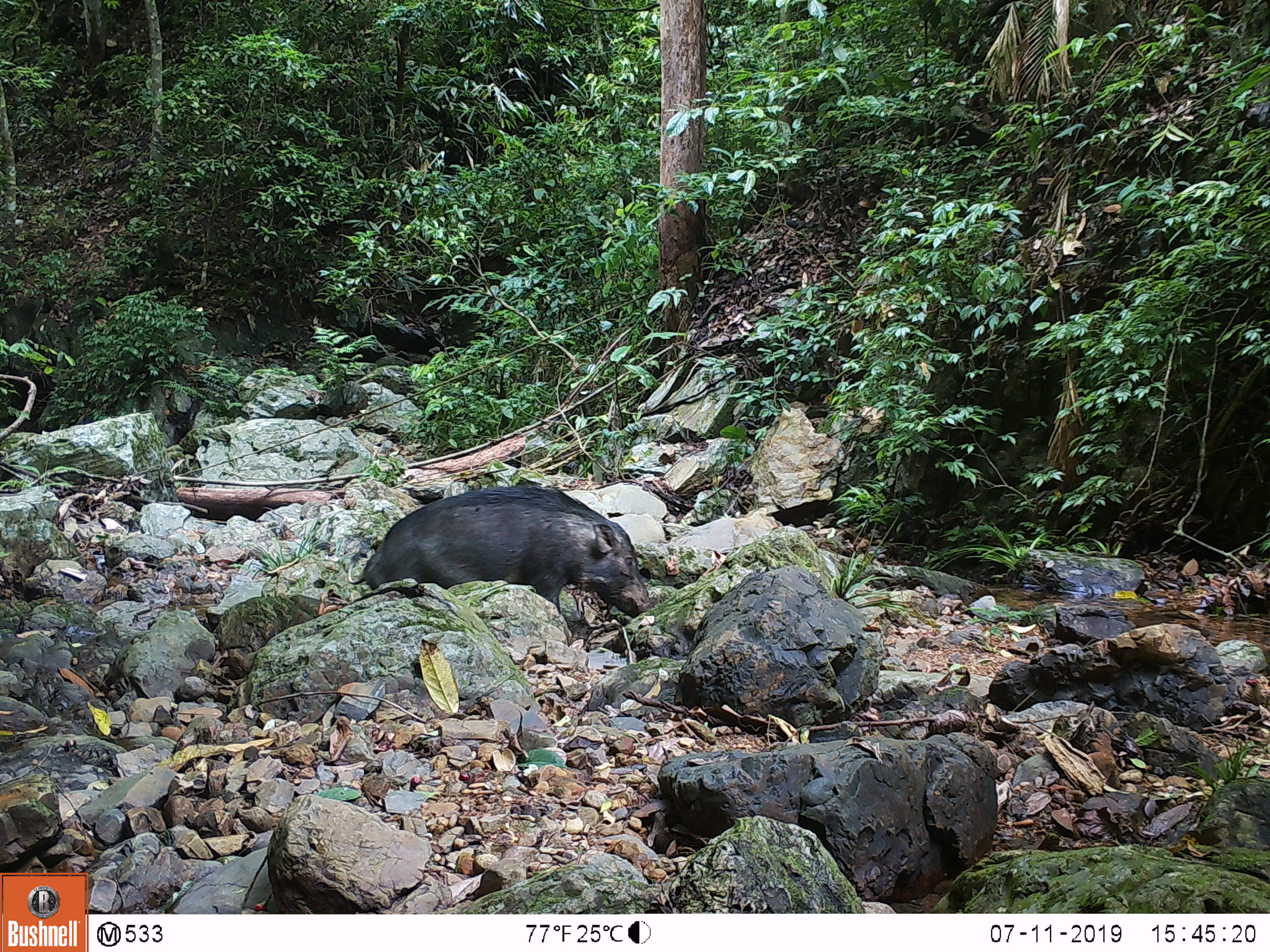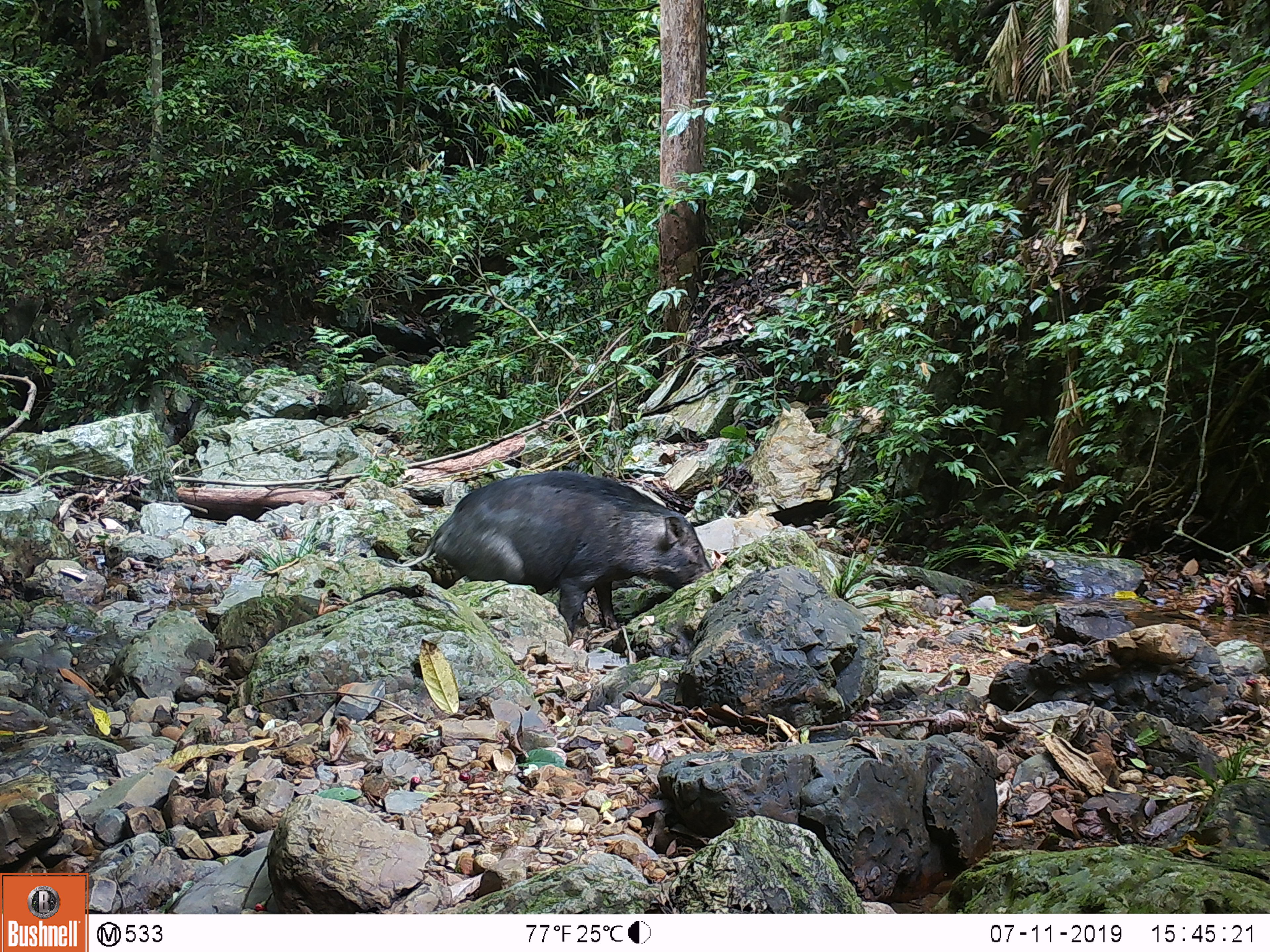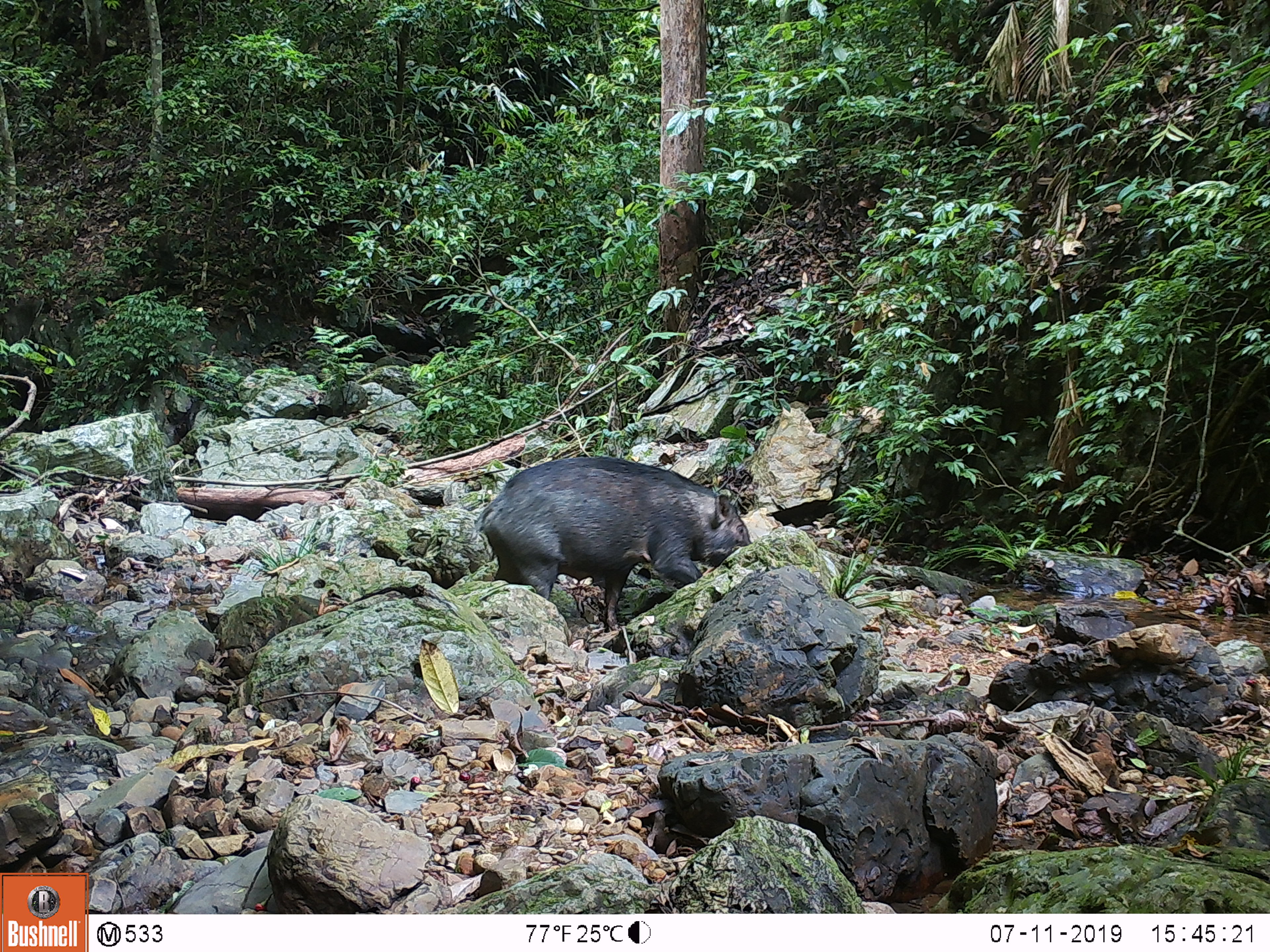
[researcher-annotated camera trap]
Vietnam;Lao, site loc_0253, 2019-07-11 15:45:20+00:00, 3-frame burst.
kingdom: Animalia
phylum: Chordata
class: Mammalia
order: Artiodactyla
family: Suidae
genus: Sus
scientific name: Sus scrofa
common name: eurasian wild pig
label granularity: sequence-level